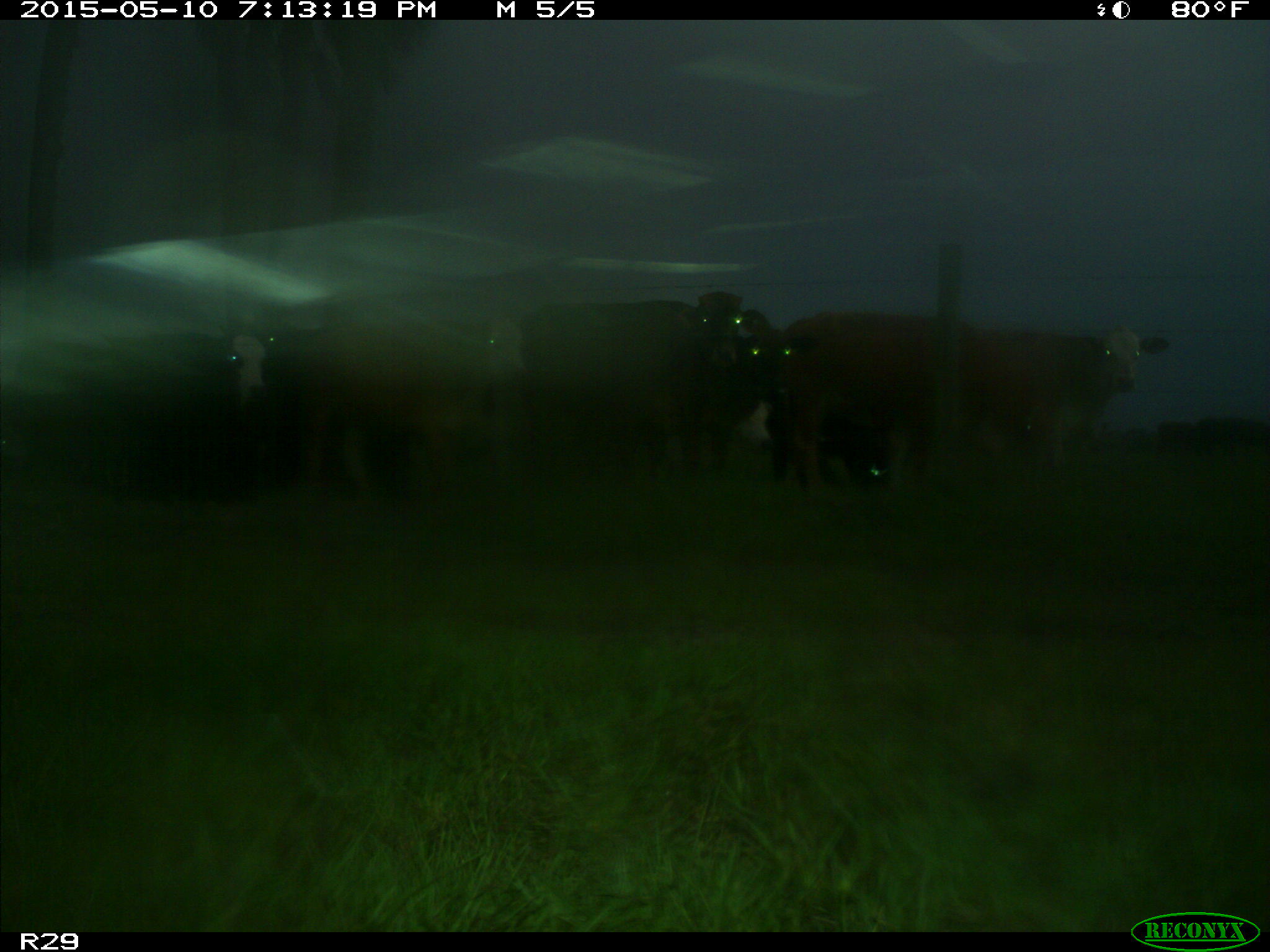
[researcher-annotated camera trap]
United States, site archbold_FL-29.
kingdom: Animalia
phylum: Chordata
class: Mammalia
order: Artiodactyla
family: Bovidae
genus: Bos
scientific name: Bos taurus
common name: domestic cow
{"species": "Bos taurus (domestic cow)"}